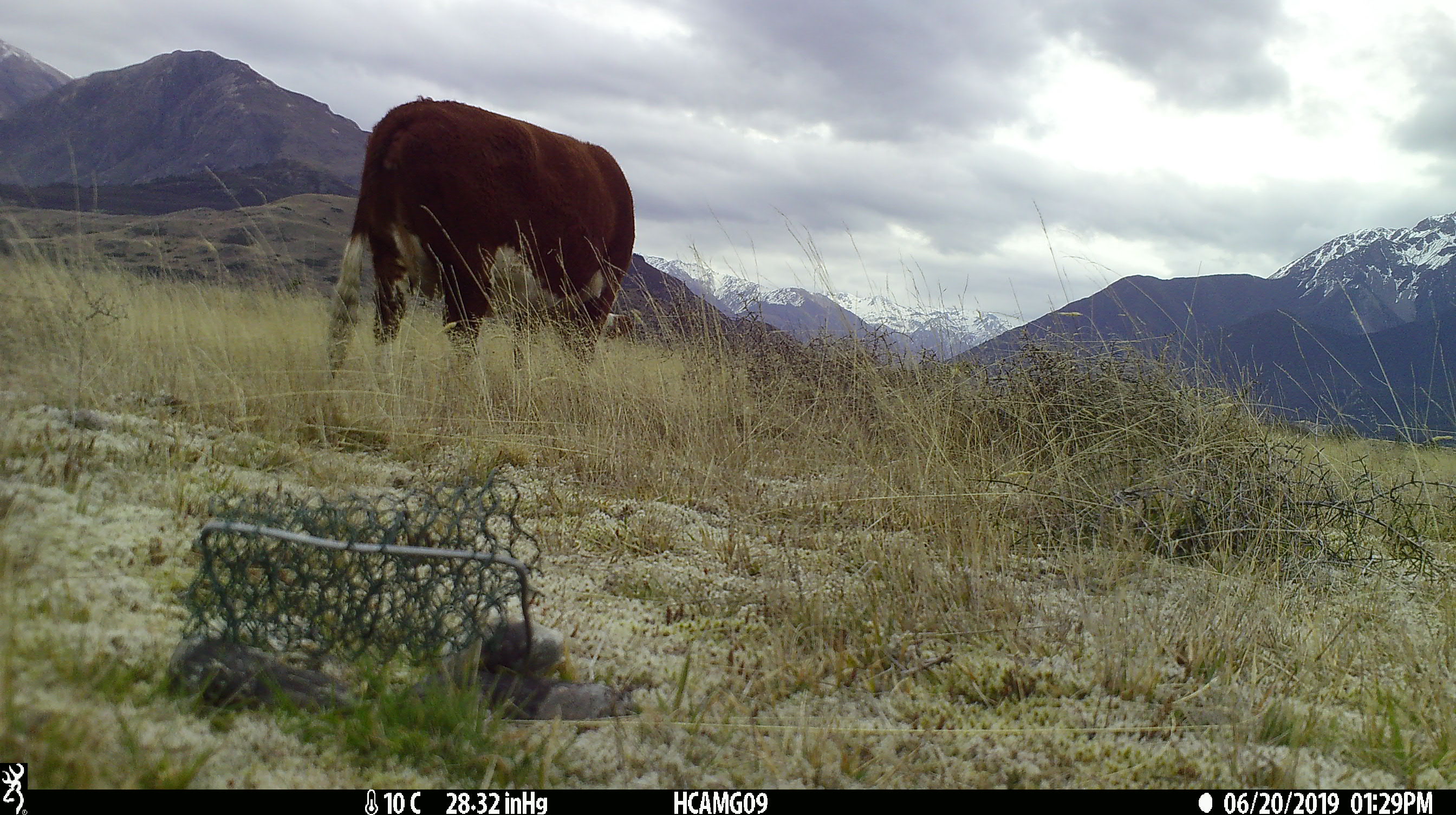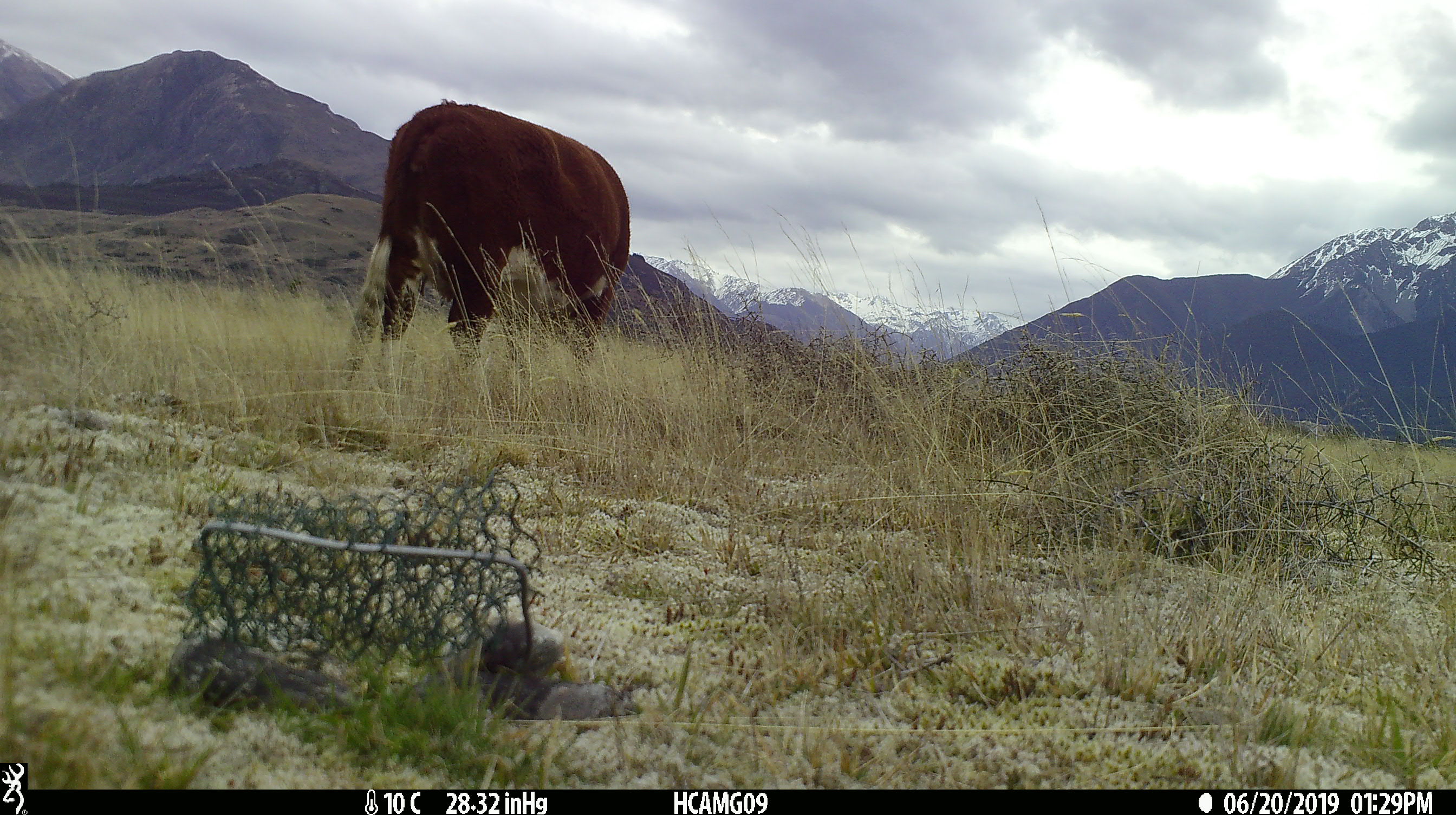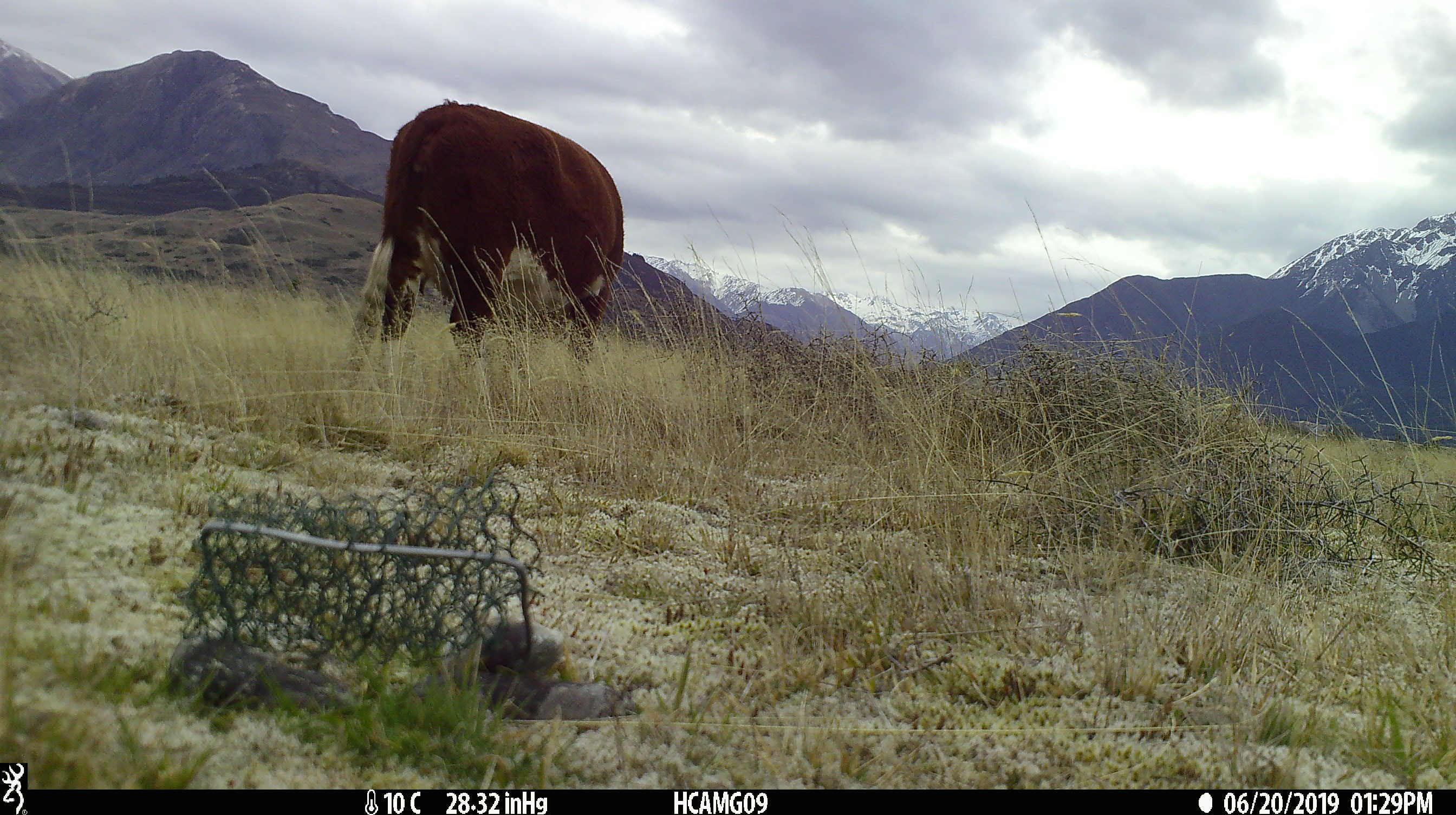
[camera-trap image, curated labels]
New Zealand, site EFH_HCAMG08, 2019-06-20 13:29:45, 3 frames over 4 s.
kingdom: Animalia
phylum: Chordata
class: Mammalia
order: Artiodactyla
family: Bovidae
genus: Bos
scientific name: Bos taurus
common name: domestic cow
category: cow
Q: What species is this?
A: Cow (domestic cow) (Bos taurus).